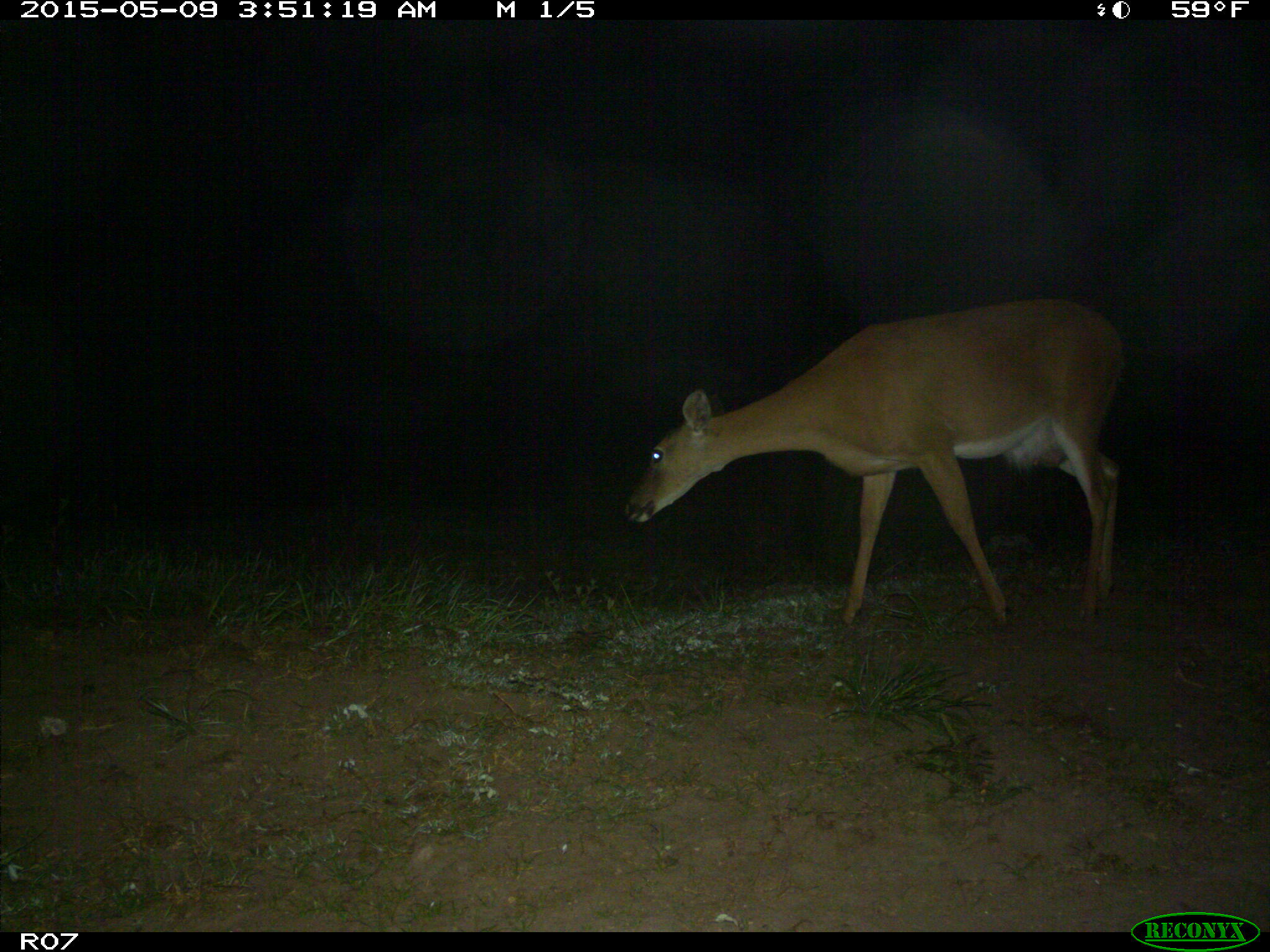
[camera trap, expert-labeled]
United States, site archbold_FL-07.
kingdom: Animalia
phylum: Chordata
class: Mammalia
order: Artiodactyla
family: Cervidae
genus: Odocoileus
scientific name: Odocoileus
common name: deer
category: unidentified deer